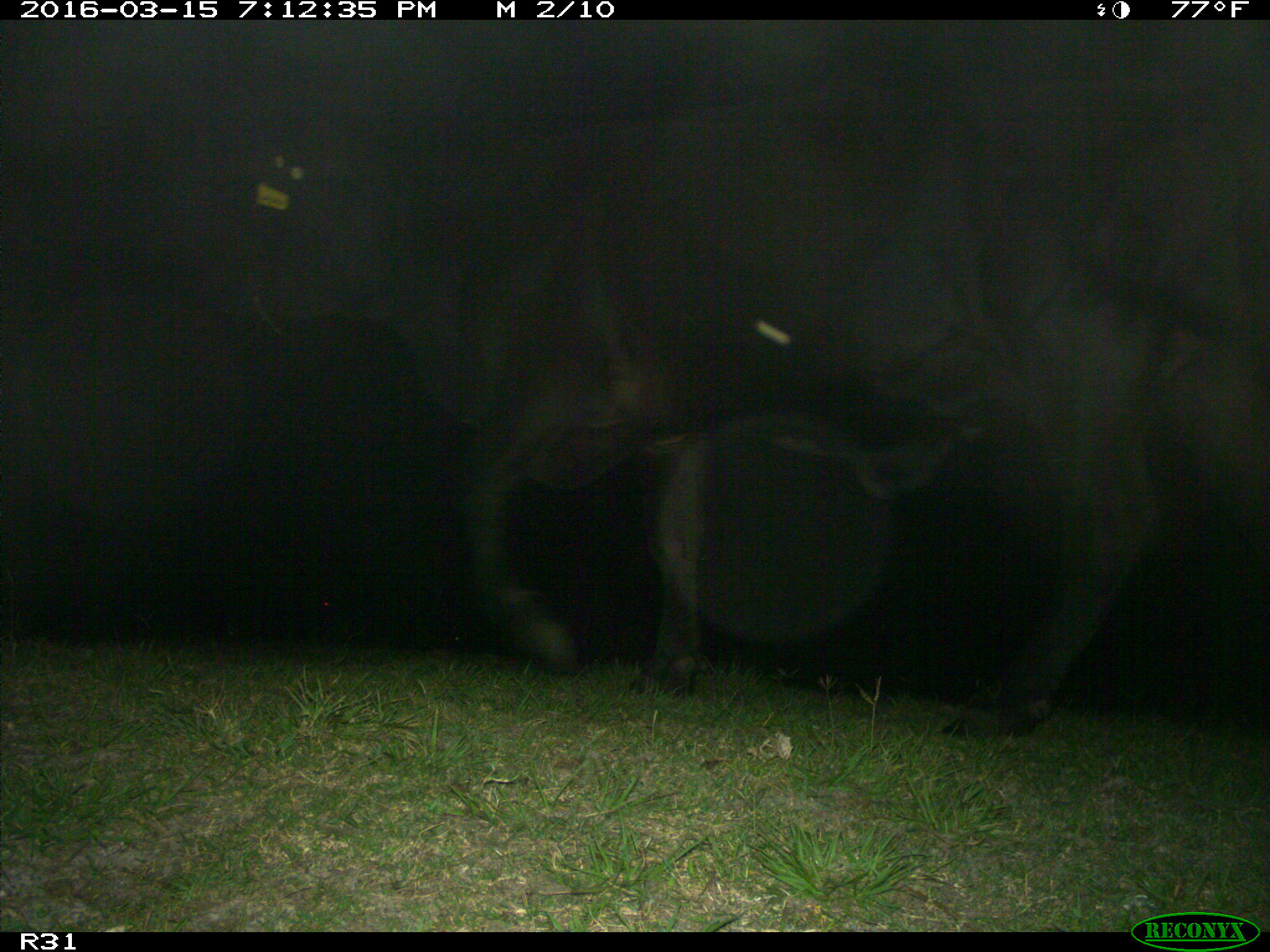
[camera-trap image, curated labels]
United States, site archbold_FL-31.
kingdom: Animalia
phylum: Chordata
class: Mammalia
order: Artiodactyla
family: Bovidae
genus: Bos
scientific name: Bos taurus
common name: domestic cow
Bos taurus (domestic cow).